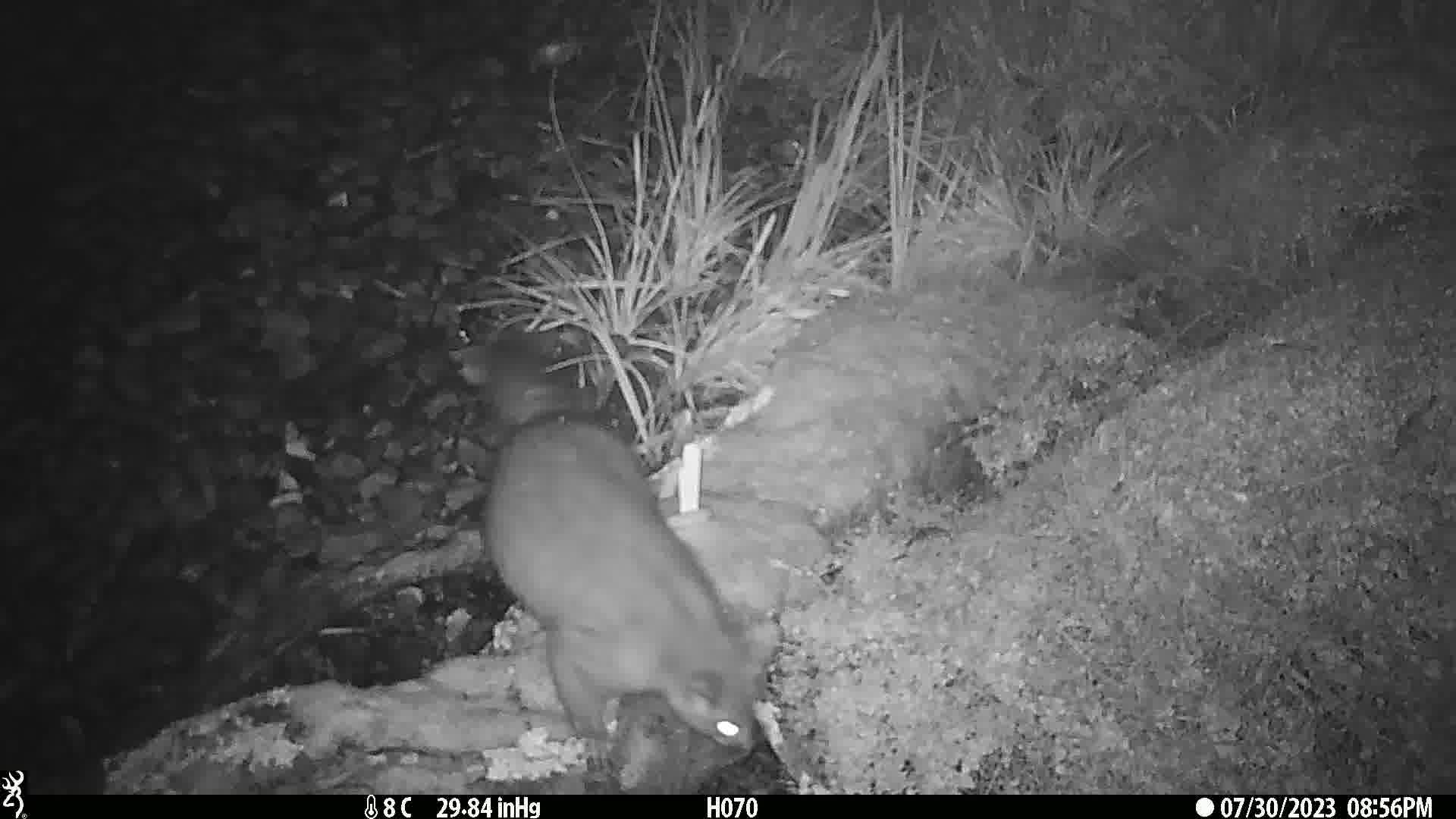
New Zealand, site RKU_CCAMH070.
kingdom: Animalia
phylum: Chordata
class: Mammalia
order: Diprotodontia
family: Phalangeridae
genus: Trichosurus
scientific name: Trichosurus vulpecula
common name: common brushtail possum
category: possum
Possum (common brushtail possum) (Trichosurus vulpecula).